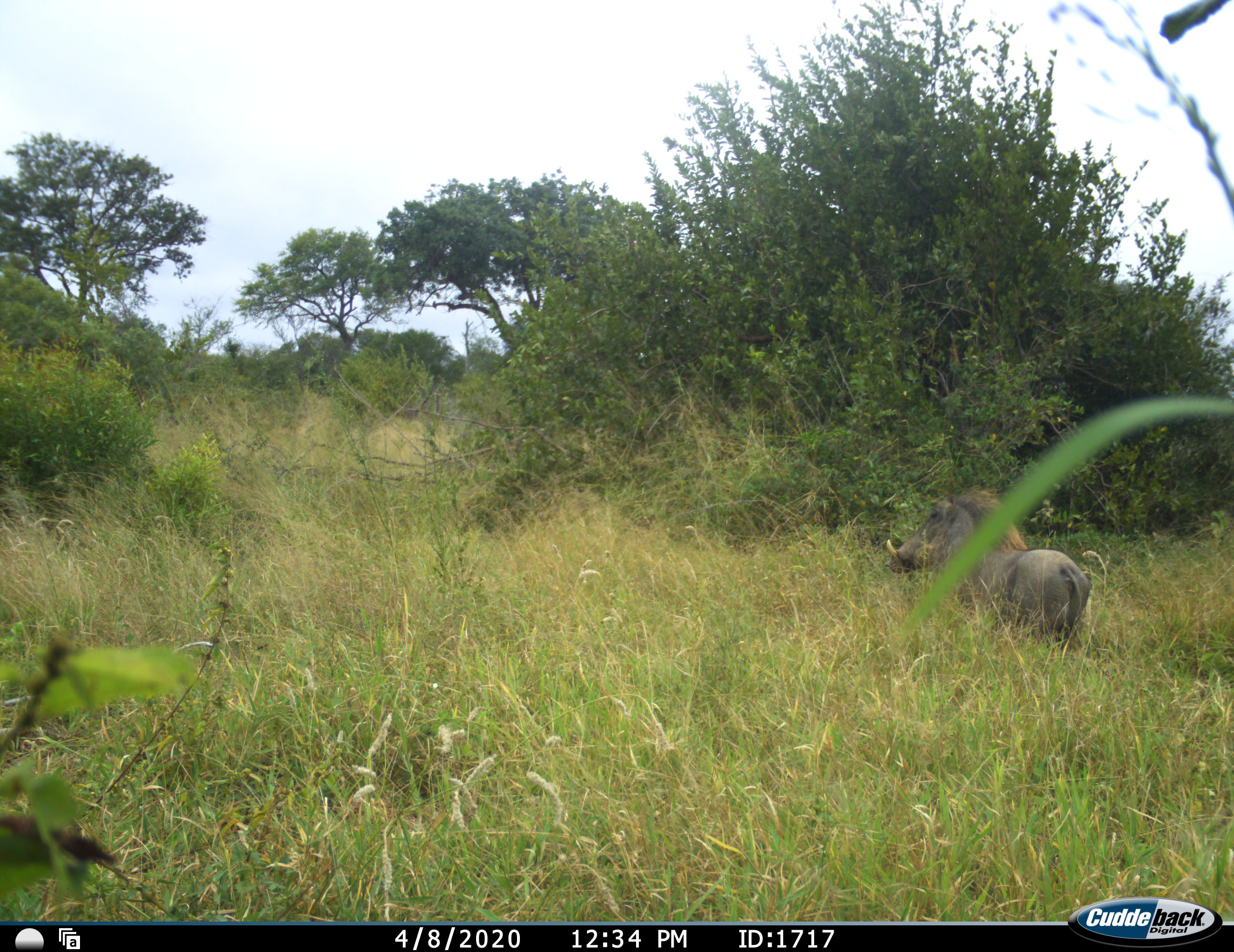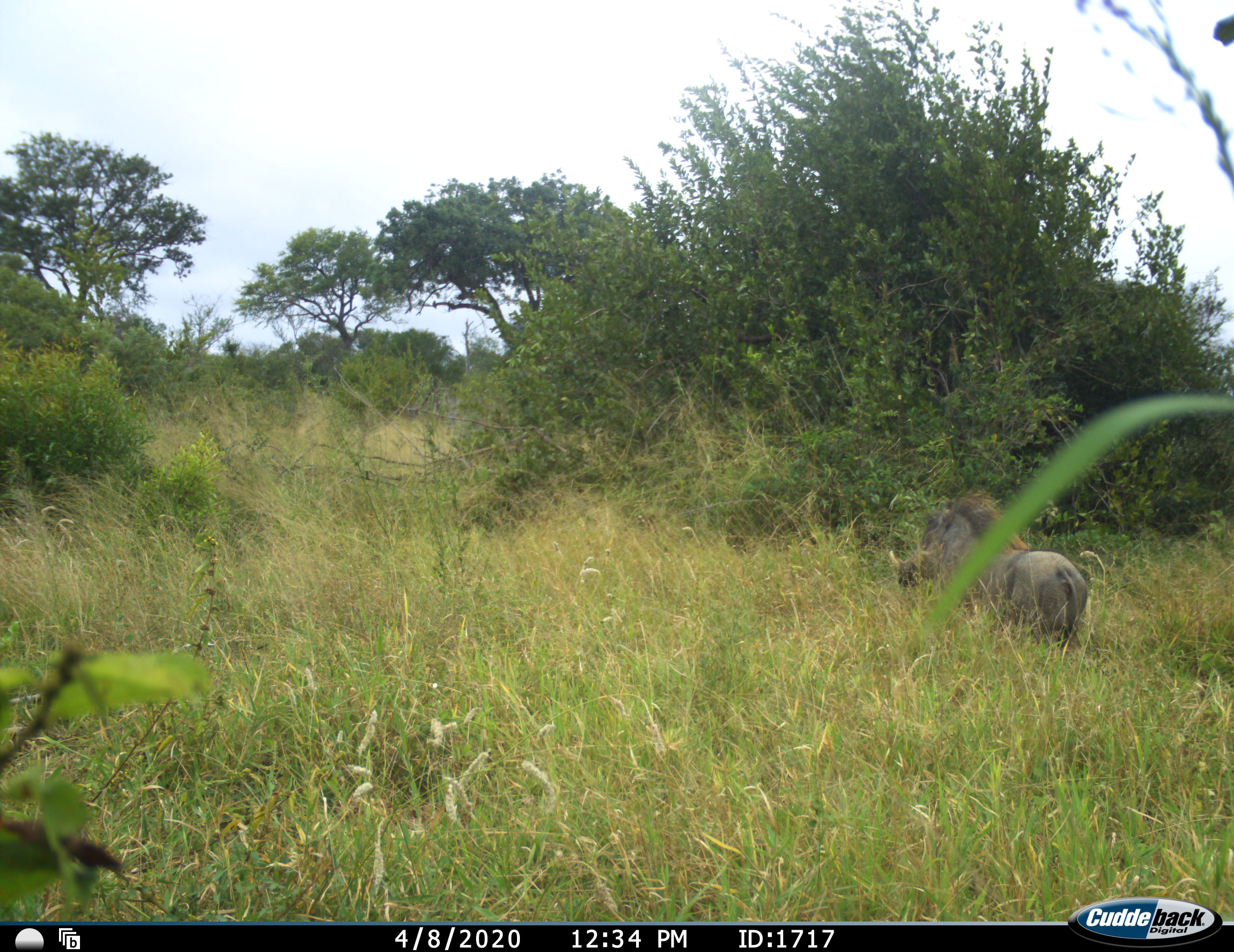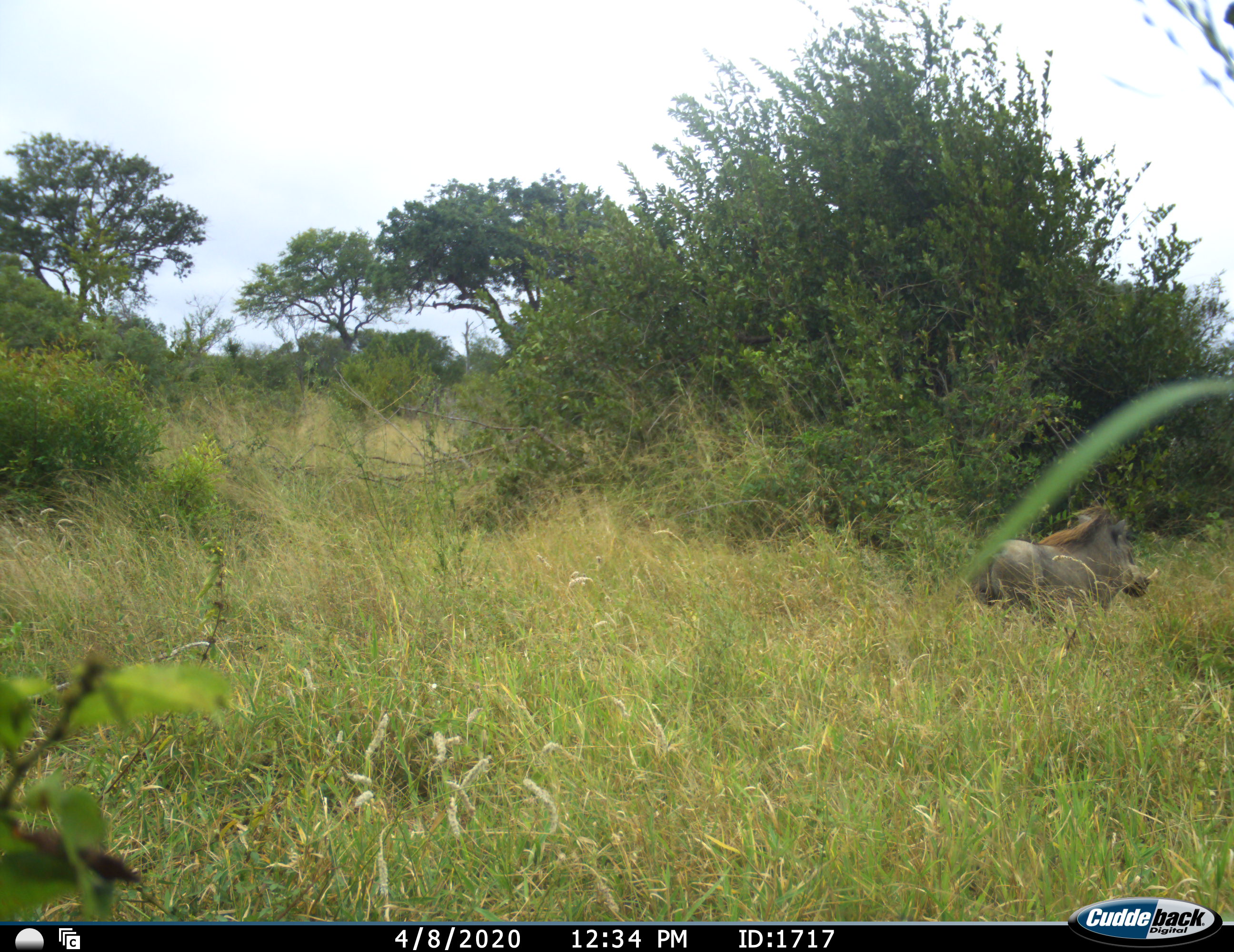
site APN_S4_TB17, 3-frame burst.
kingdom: Animalia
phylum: Chordata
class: Mammalia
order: Artiodactyla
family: Suidae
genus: Phacochoerus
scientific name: Phacochoerus africanus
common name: warthog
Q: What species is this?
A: Warthog (Phacochoerus africanus).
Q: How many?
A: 1.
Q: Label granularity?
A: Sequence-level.